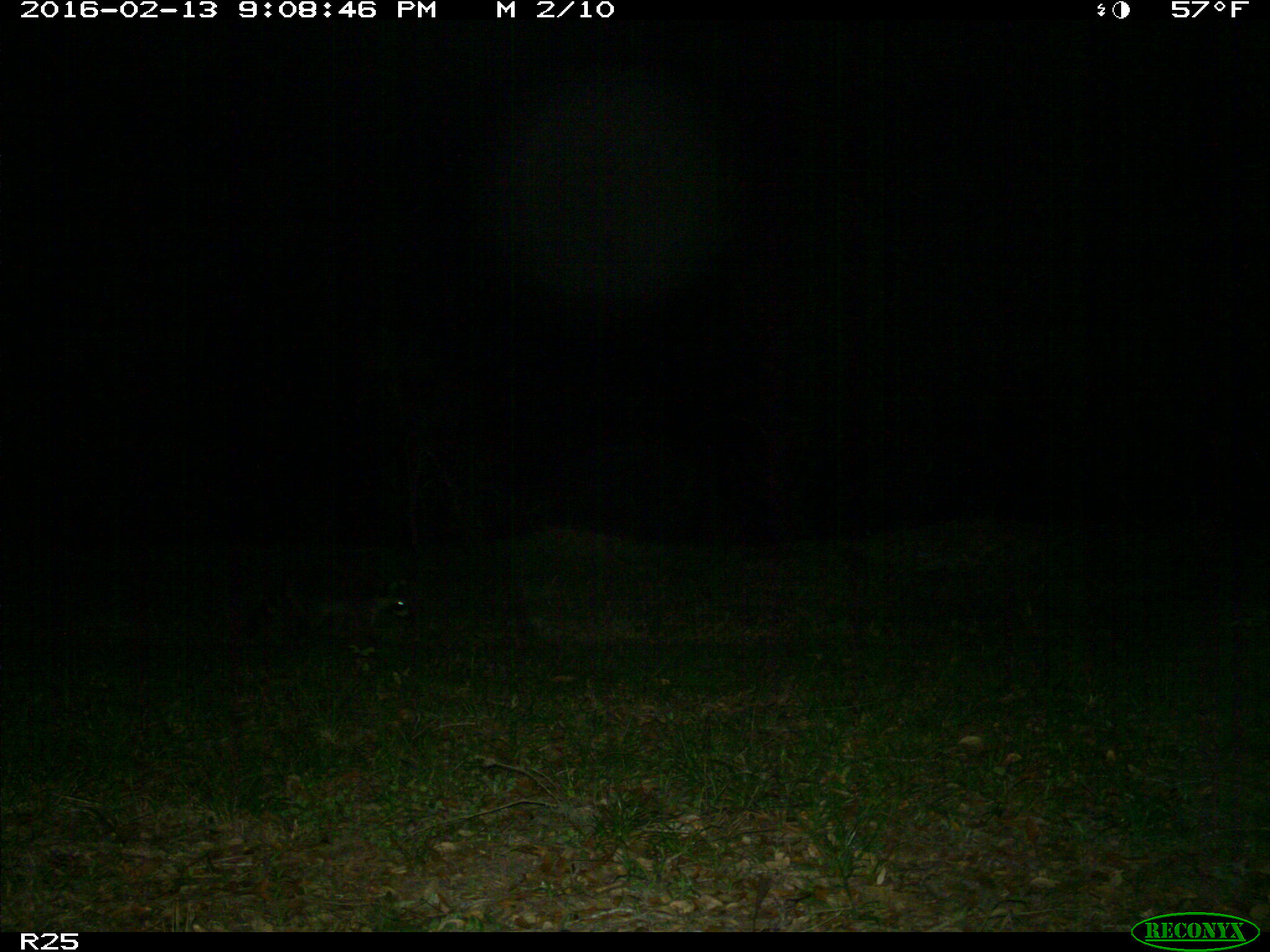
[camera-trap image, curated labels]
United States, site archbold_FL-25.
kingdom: Animalia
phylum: Chordata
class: Mammalia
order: Carnivora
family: Procyonidae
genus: Procyon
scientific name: Procyon lotor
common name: common raccoon